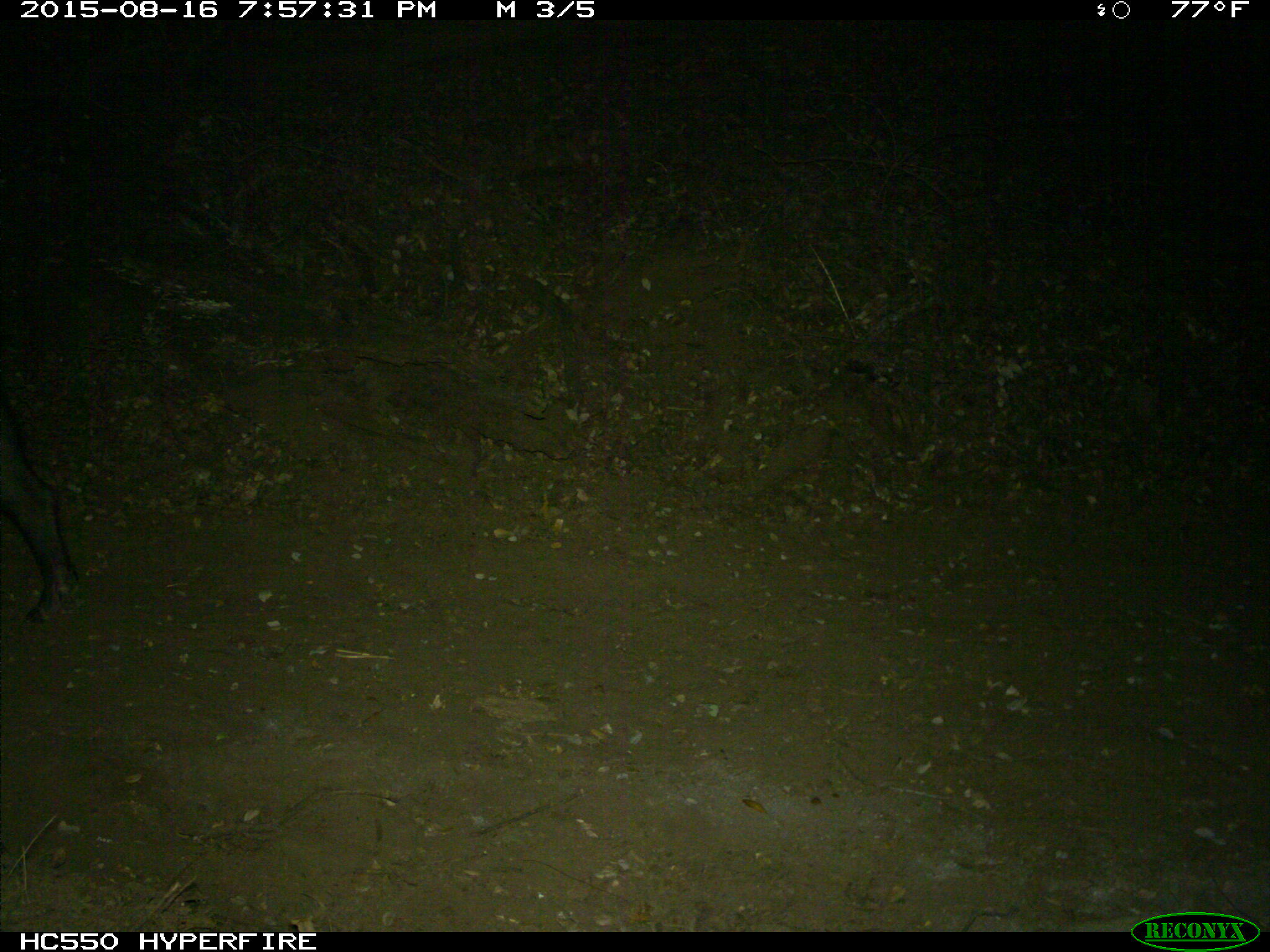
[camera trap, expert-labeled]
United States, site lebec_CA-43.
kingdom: Animalia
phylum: Chordata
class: Mammalia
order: Artiodactyla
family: Suidae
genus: Sus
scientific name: Sus scrofa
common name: wild boar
Sus scrofa (wild boar).